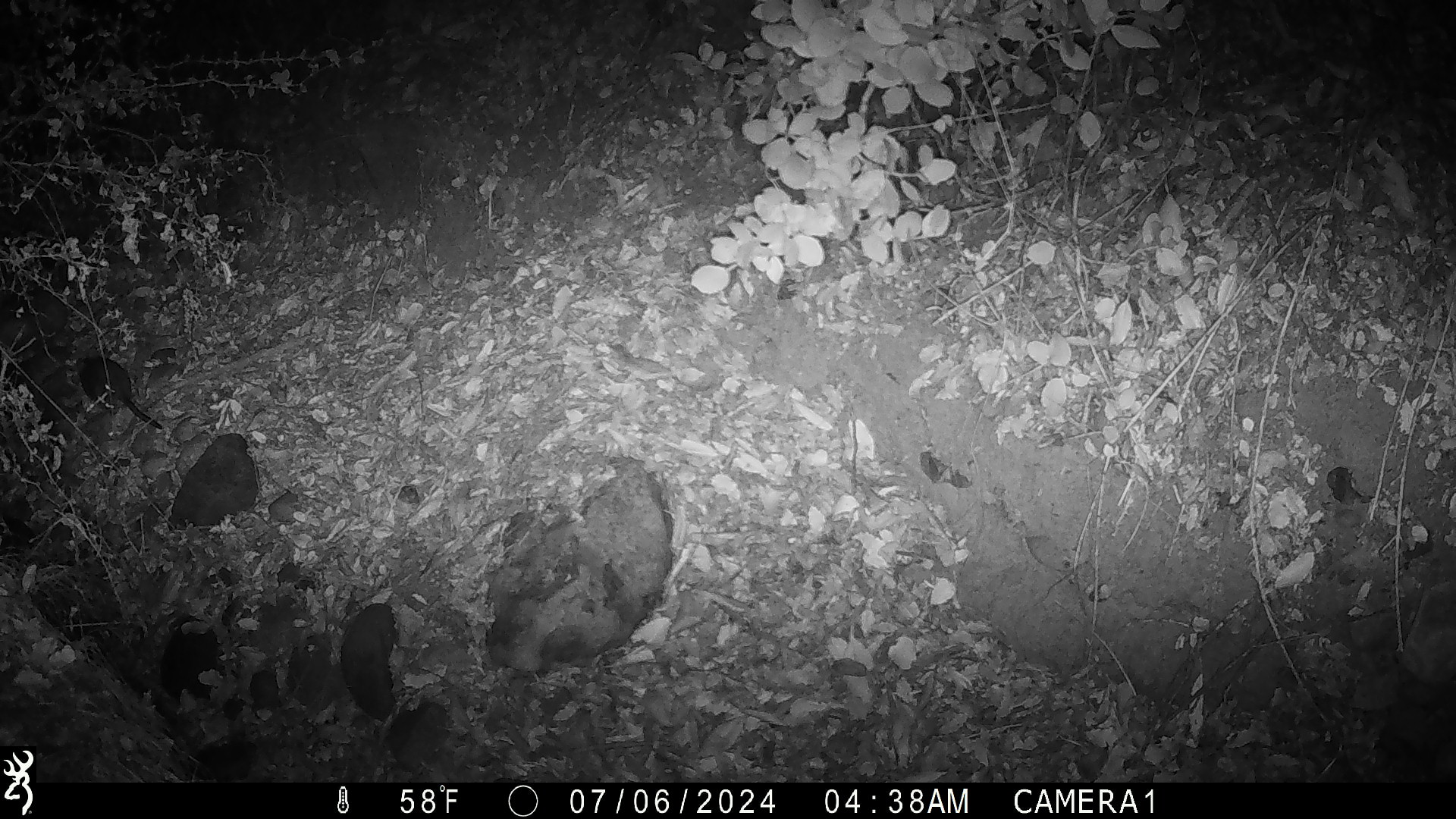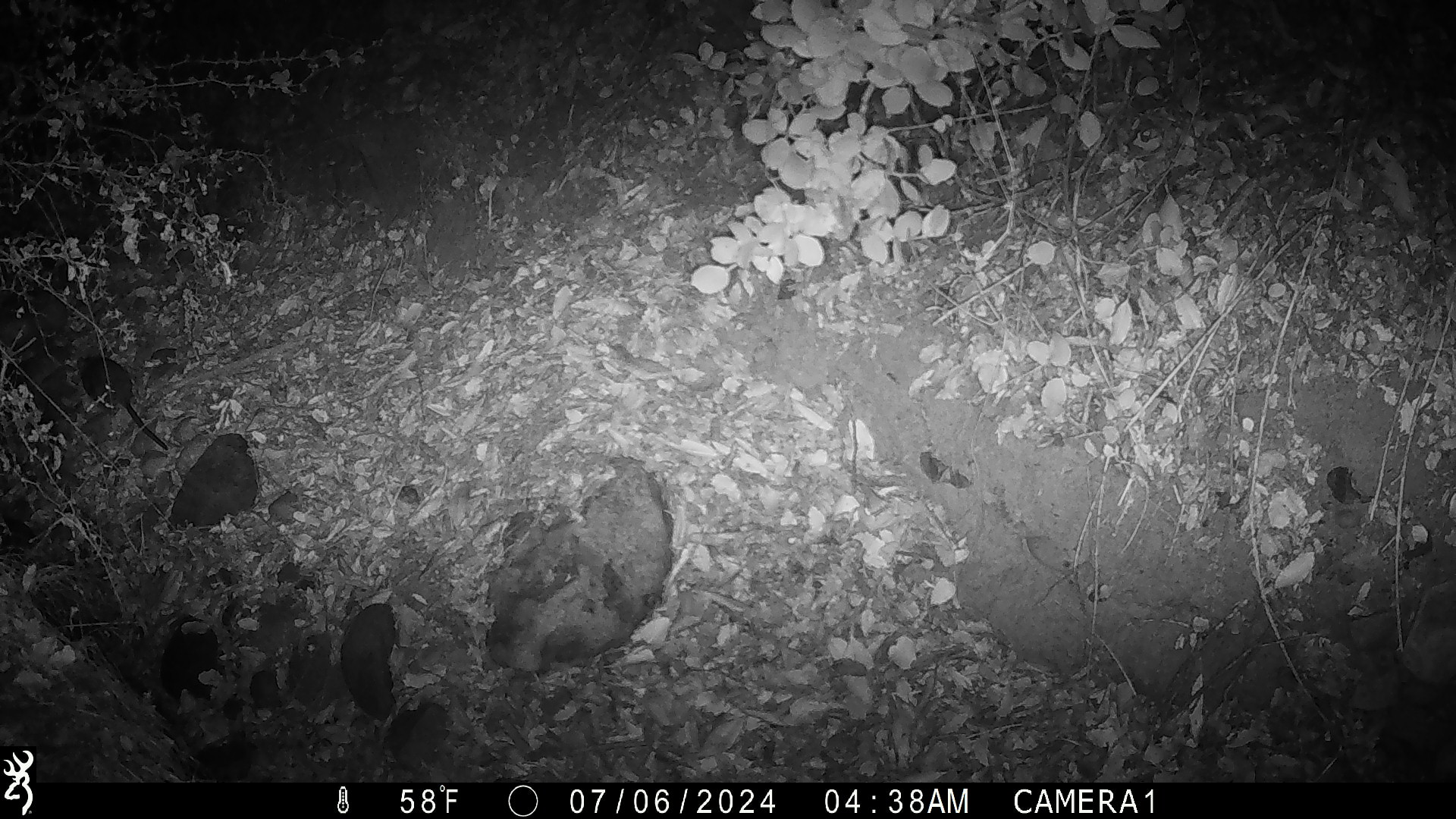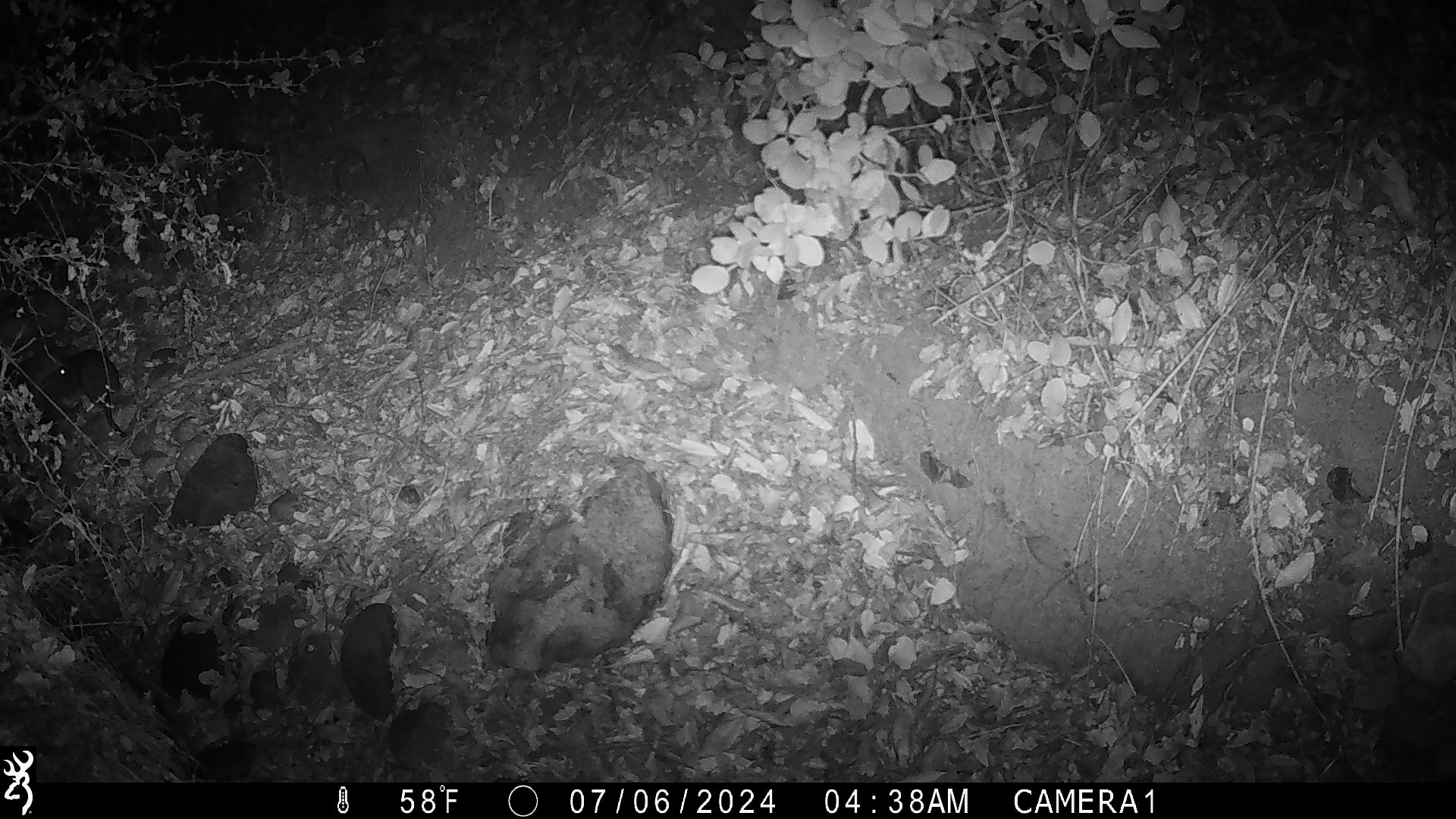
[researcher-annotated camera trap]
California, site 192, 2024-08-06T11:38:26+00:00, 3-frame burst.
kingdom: Animalia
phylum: Chordata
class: Mammalia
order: Rodentia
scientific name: Rodentia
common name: mouse or rat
Mouse or rat (Rodentia).